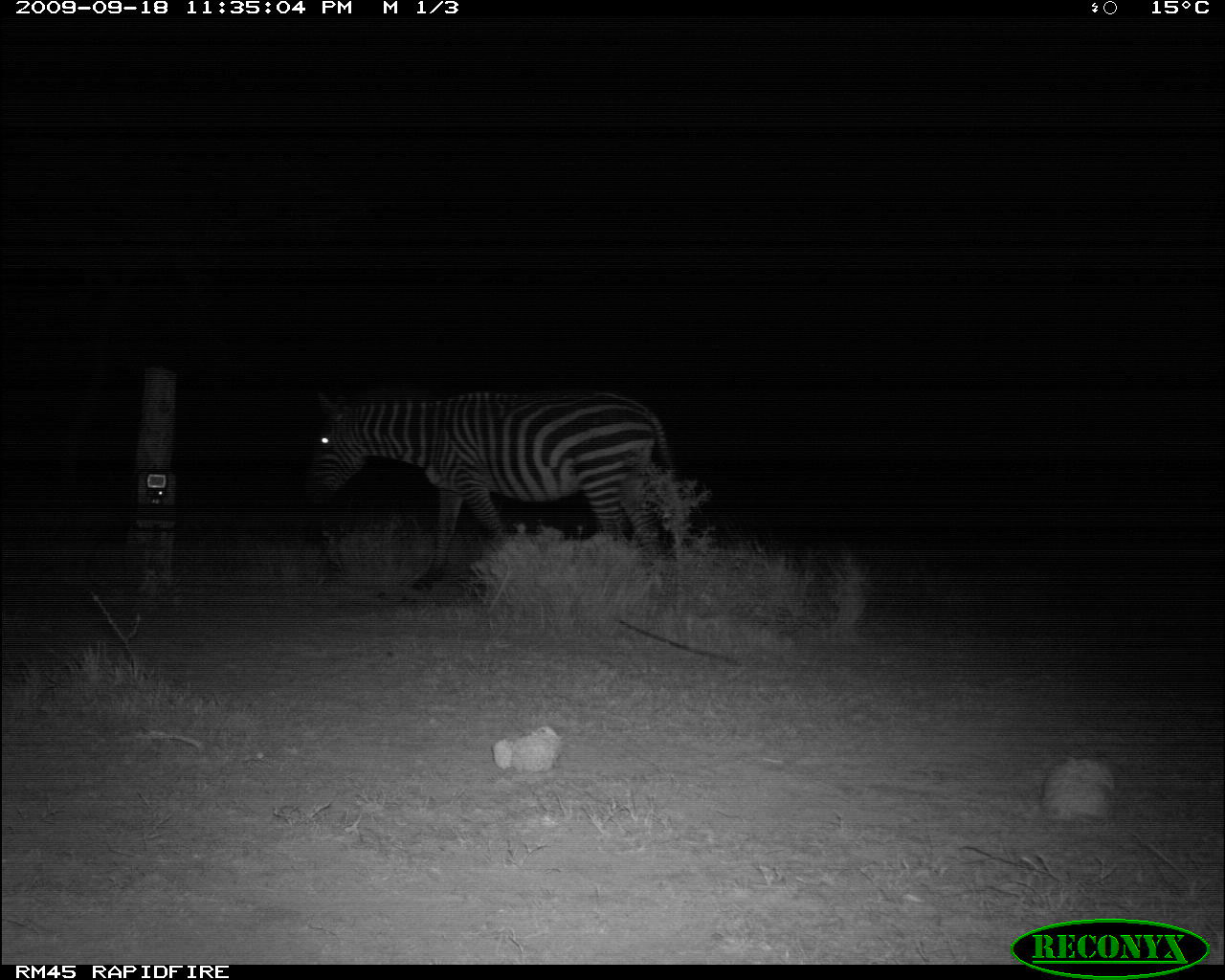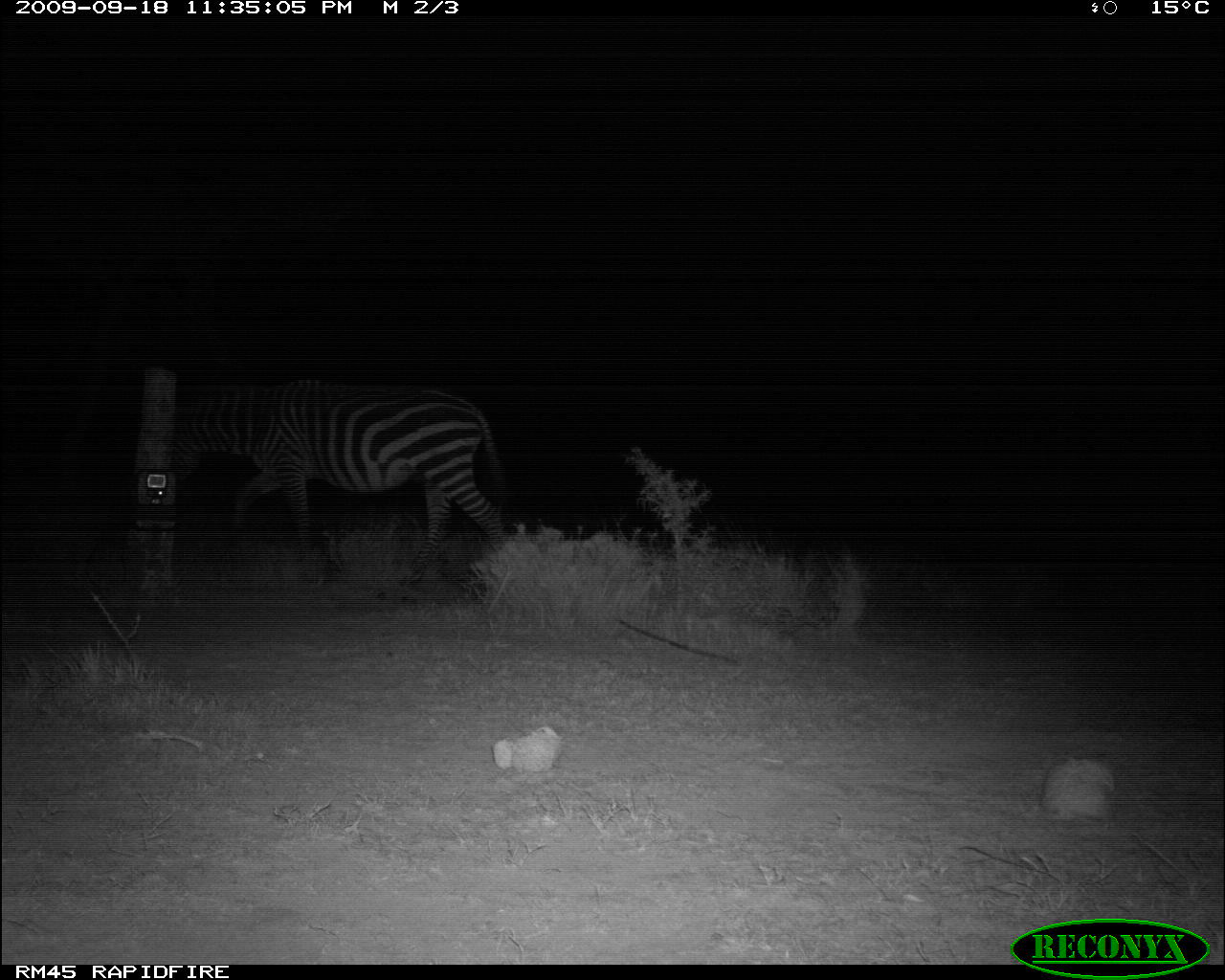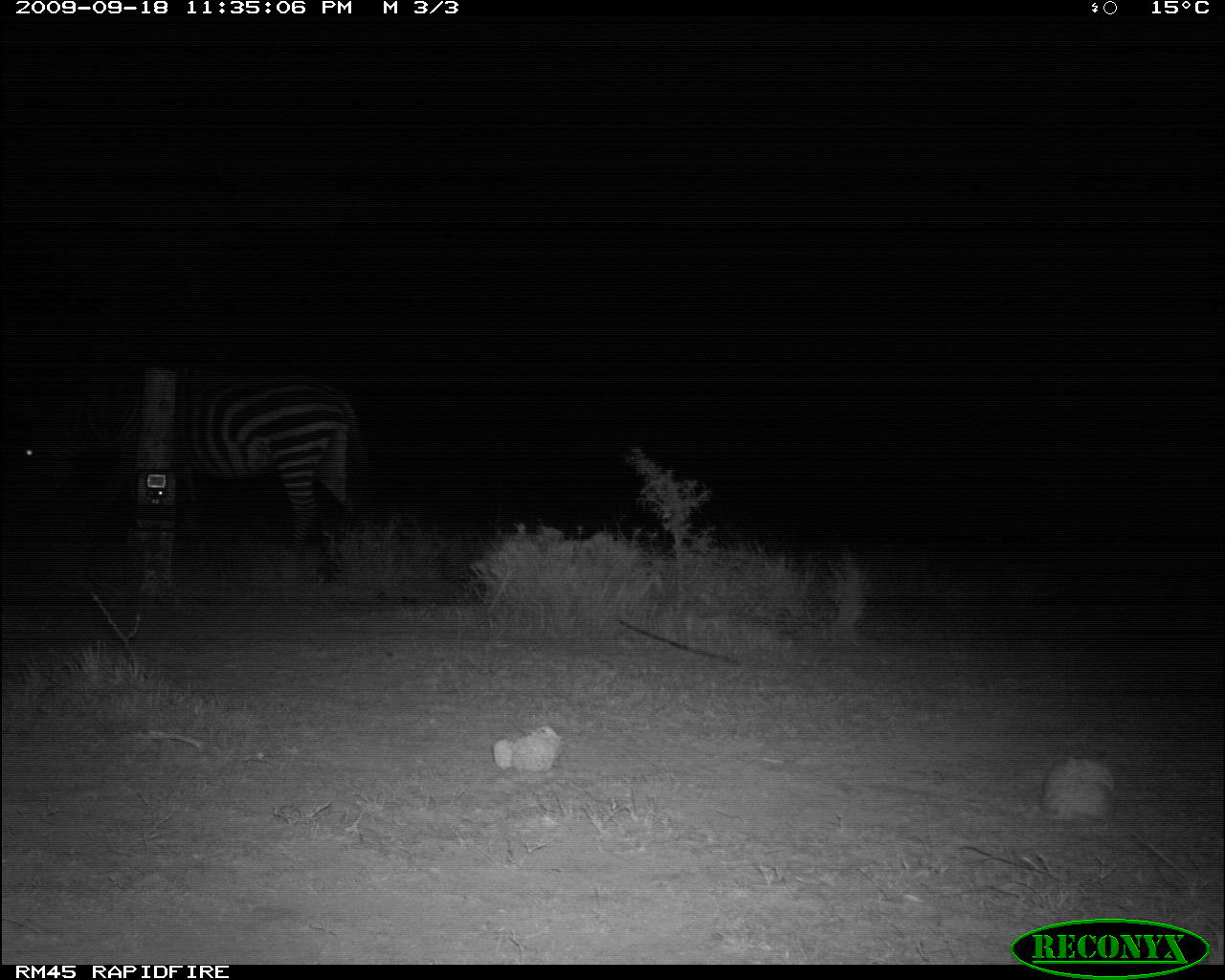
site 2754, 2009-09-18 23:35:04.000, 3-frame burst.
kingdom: Animalia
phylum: Chordata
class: Mammalia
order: Perissodactyla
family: Equidae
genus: Equus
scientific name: Equus quagga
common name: plains zebra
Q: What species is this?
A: Equus quagga (plains zebra).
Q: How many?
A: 1.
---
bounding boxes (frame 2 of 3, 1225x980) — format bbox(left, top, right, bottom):
equus quagga: bbox(169, 375, 511, 593)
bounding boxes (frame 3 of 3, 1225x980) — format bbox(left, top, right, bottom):
equus quagga: bbox(14, 360, 370, 560)